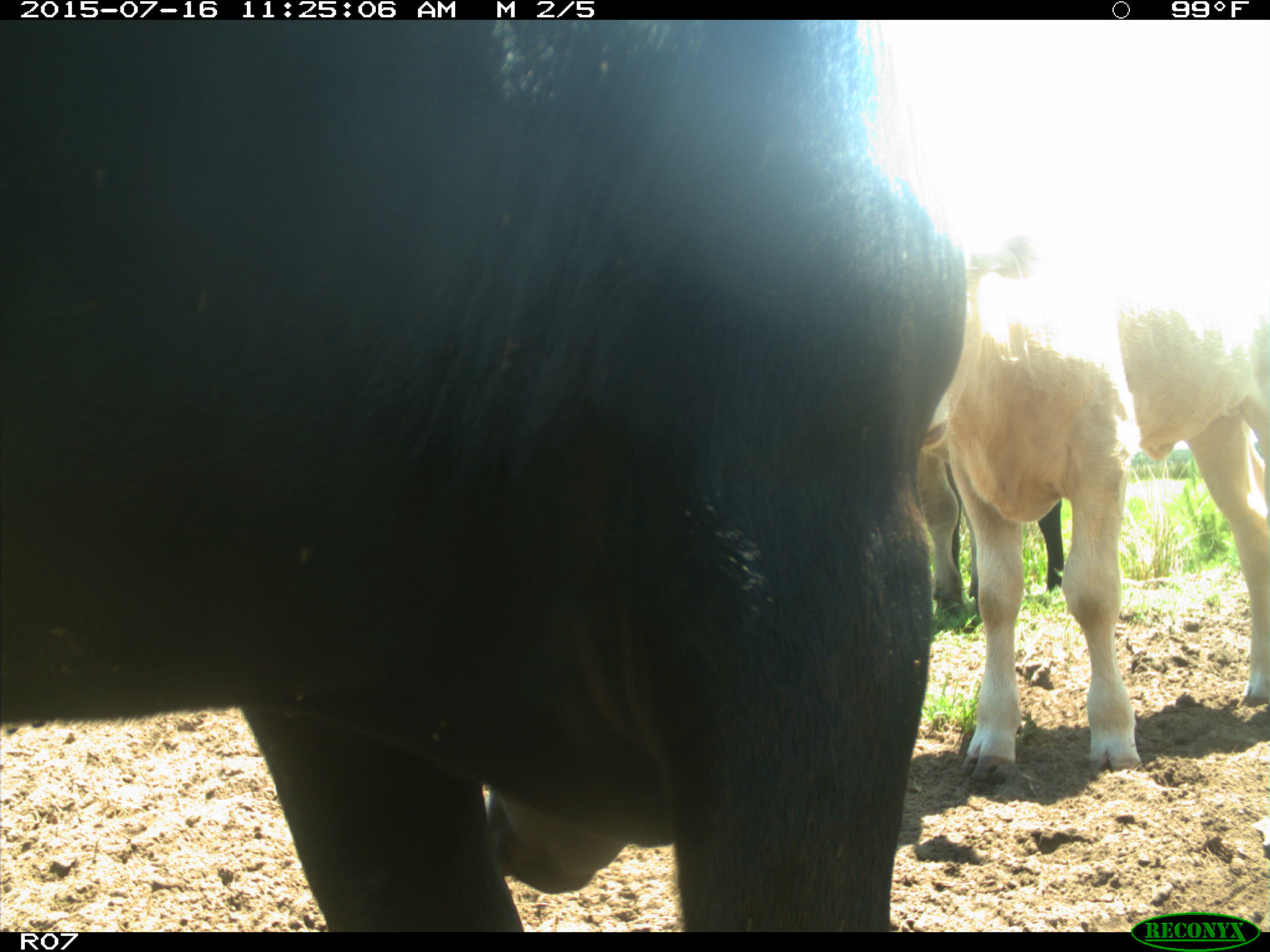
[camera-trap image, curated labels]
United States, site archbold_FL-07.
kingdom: Animalia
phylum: Chordata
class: Mammalia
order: Artiodactyla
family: Bovidae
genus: Bos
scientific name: Bos taurus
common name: domestic cow